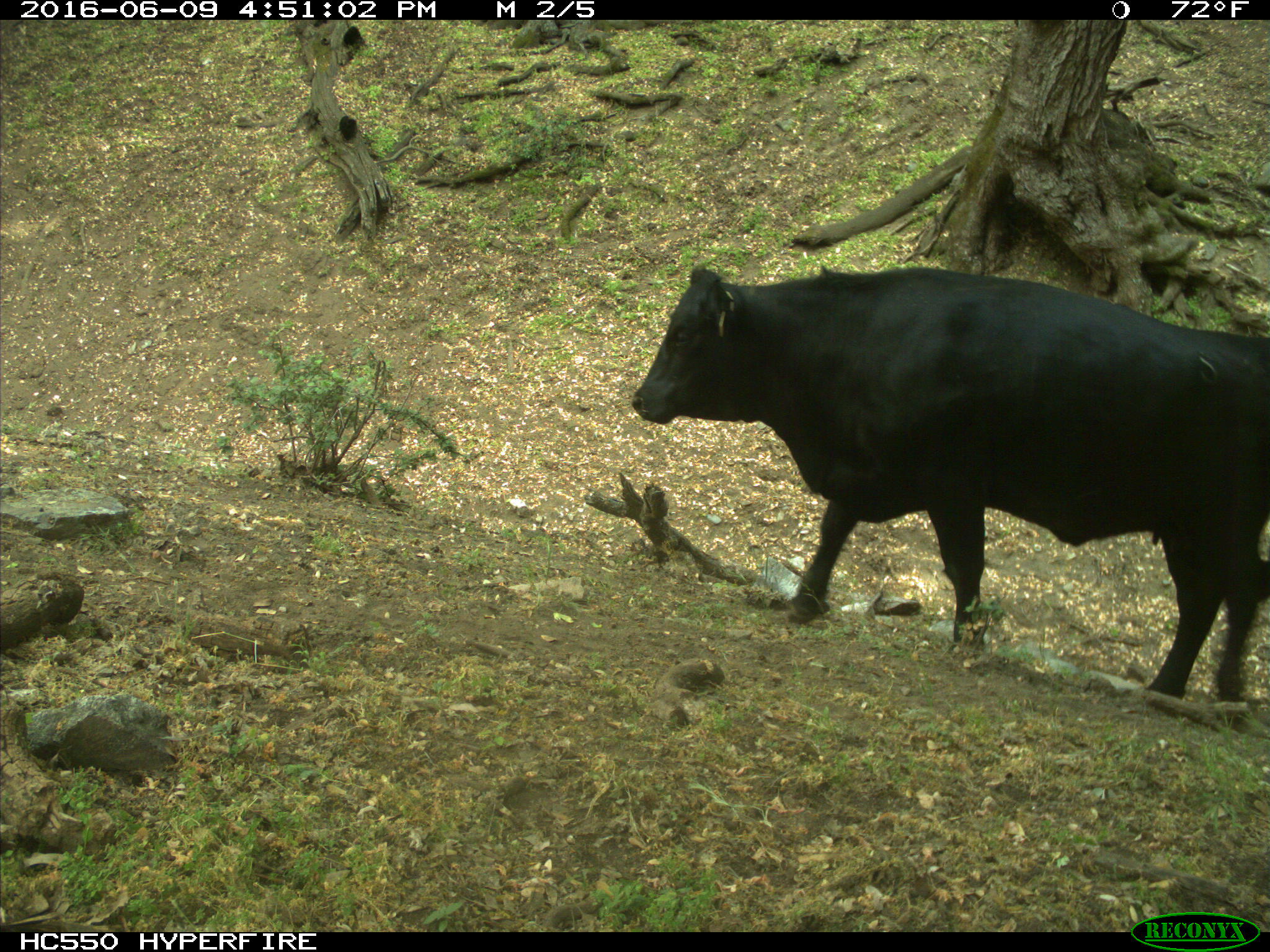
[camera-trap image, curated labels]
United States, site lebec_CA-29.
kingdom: Animalia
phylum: Chordata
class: Mammalia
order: Artiodactyla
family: Bovidae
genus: Bos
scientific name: Bos taurus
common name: domestic cow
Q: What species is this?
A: Bos taurus (domestic cow).